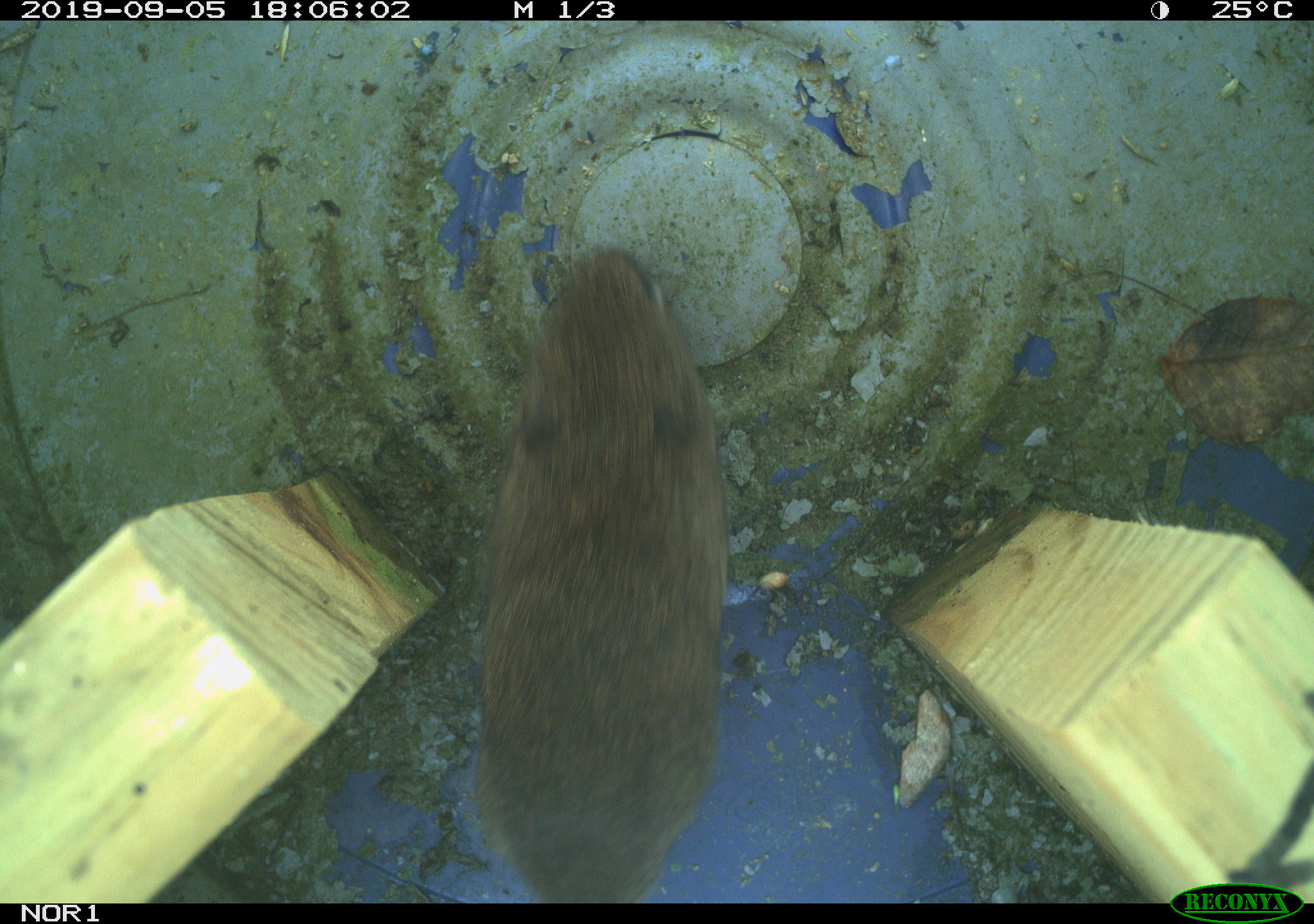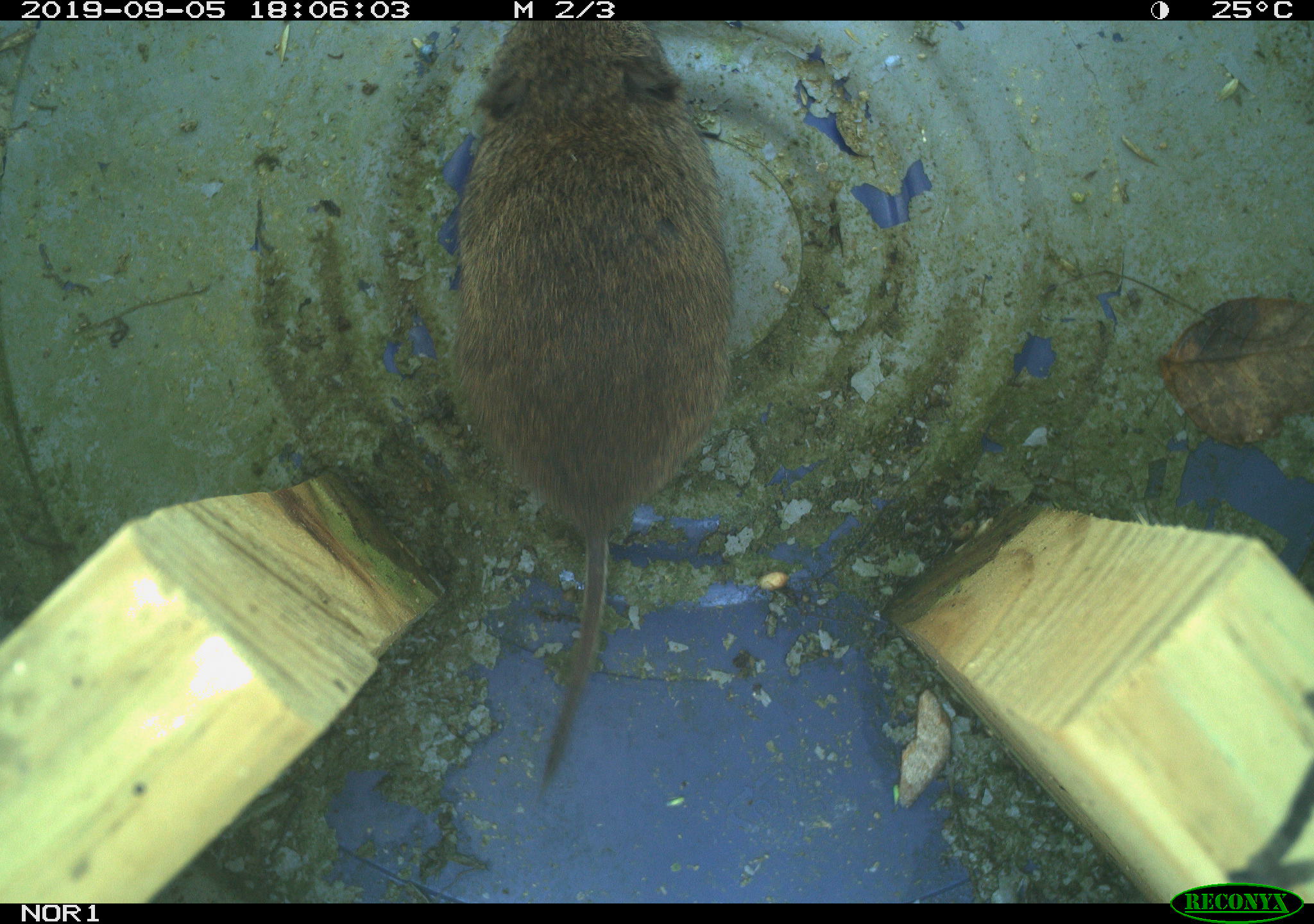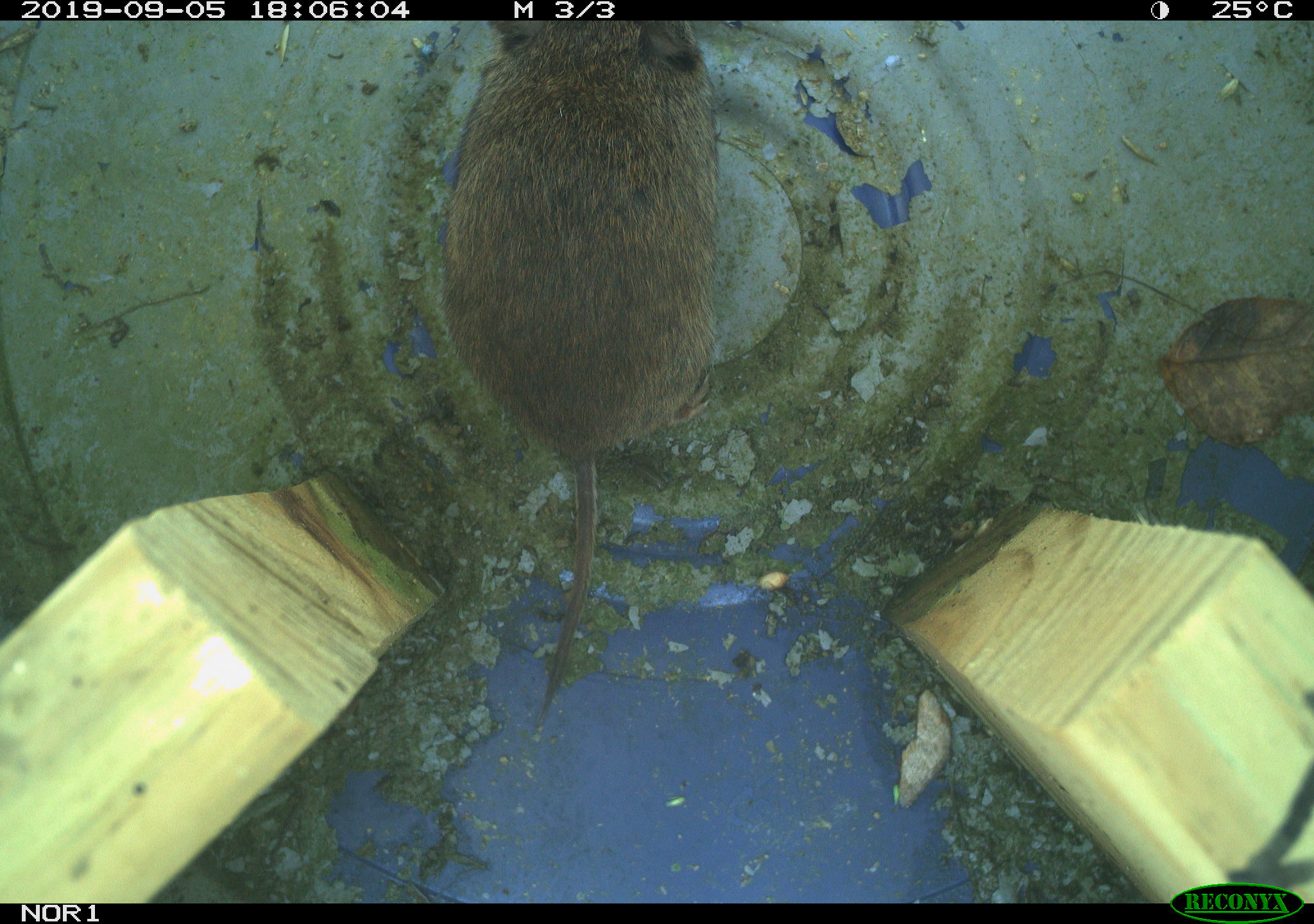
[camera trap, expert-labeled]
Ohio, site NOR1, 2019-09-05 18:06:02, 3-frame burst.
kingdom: Animalia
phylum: Chordata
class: Mammalia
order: Rodentia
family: Cricetidae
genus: Microtus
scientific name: Microtus pennsylvanicus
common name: meadow vole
Meadow vole (Microtus pennsylvanicus).